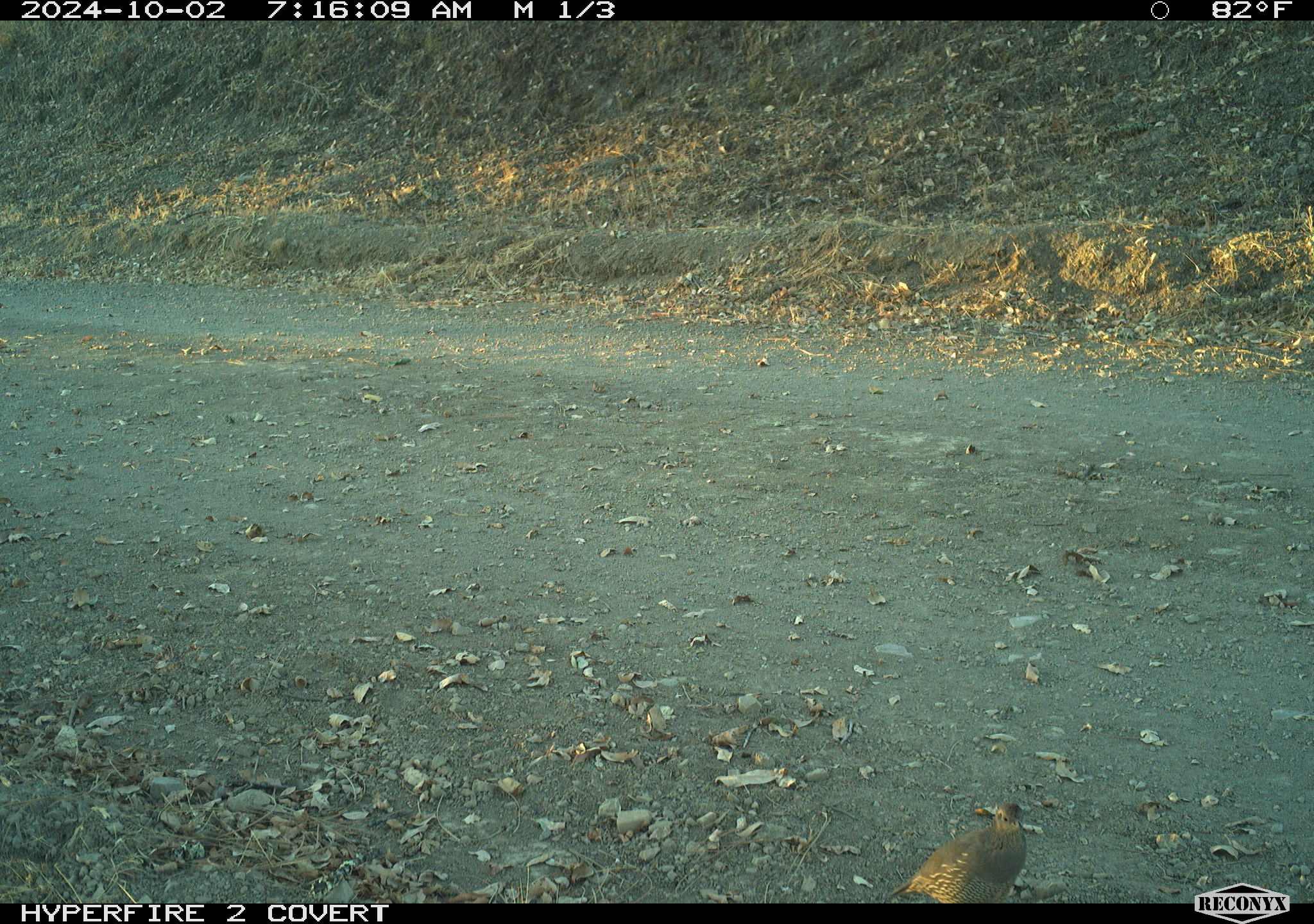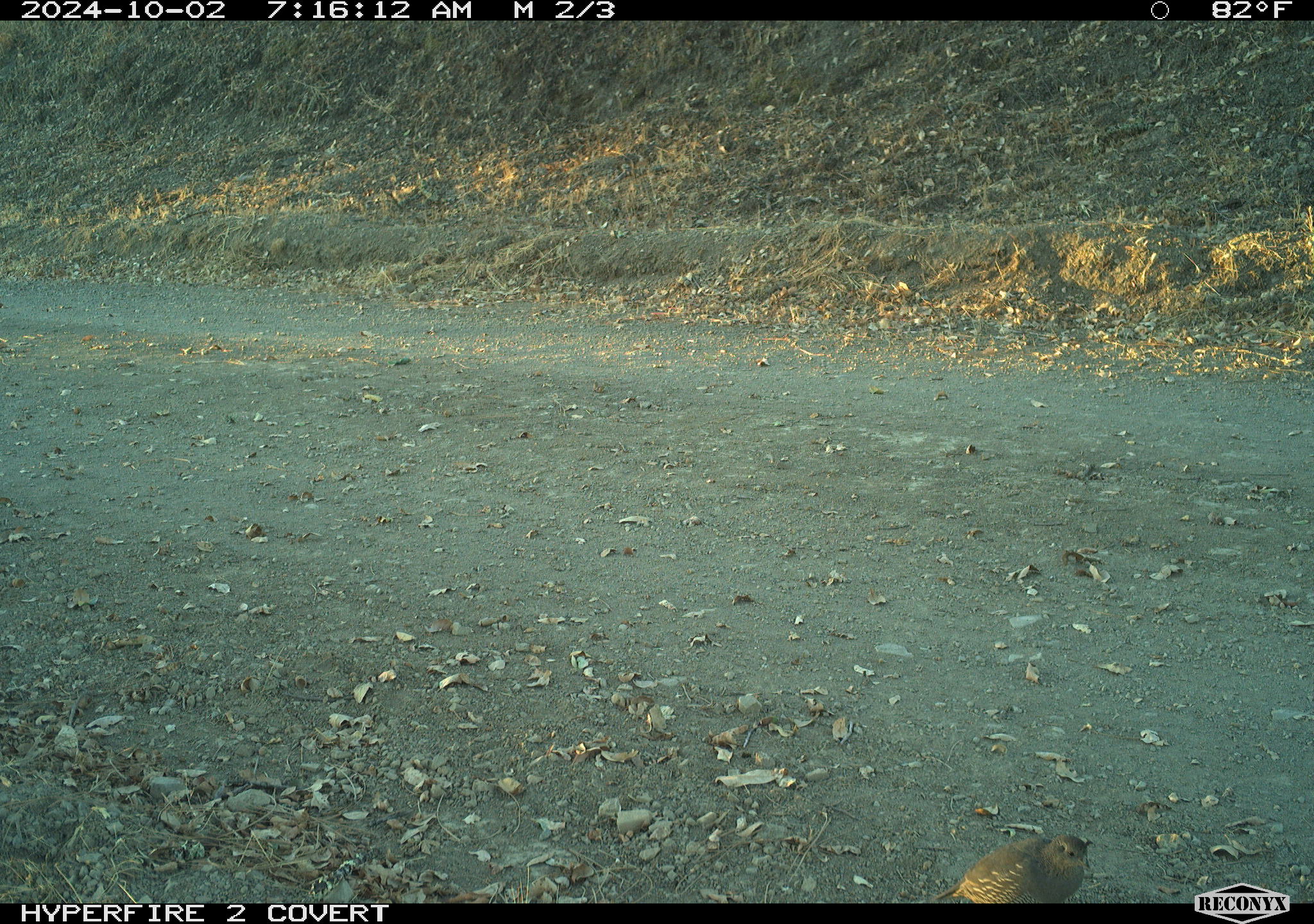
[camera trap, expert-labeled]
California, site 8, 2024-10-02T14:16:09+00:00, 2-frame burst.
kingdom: Animalia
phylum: Chordata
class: Aves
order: Galliformes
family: Odontophoridae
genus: Callipepla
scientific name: Callipepla californica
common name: california quail